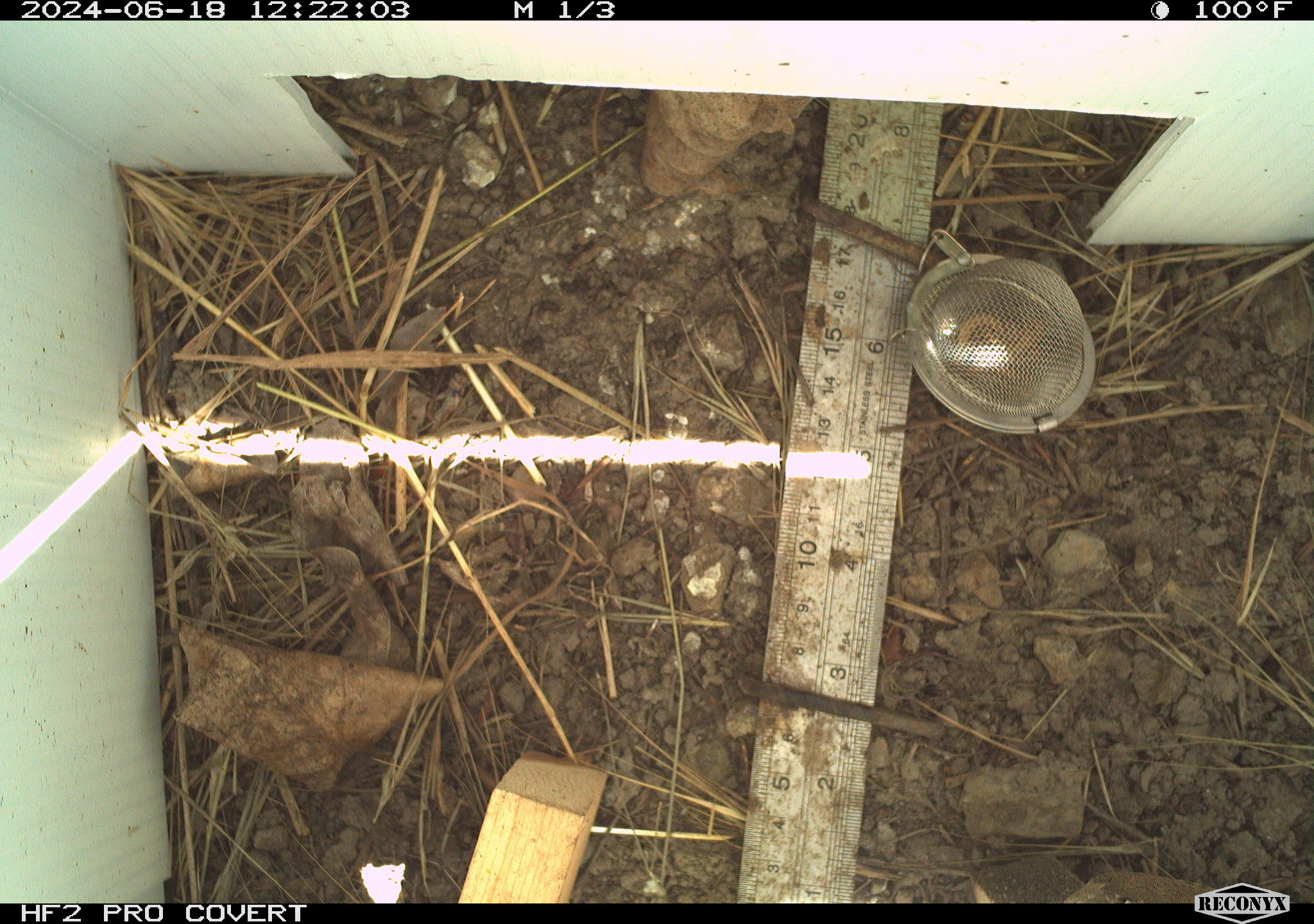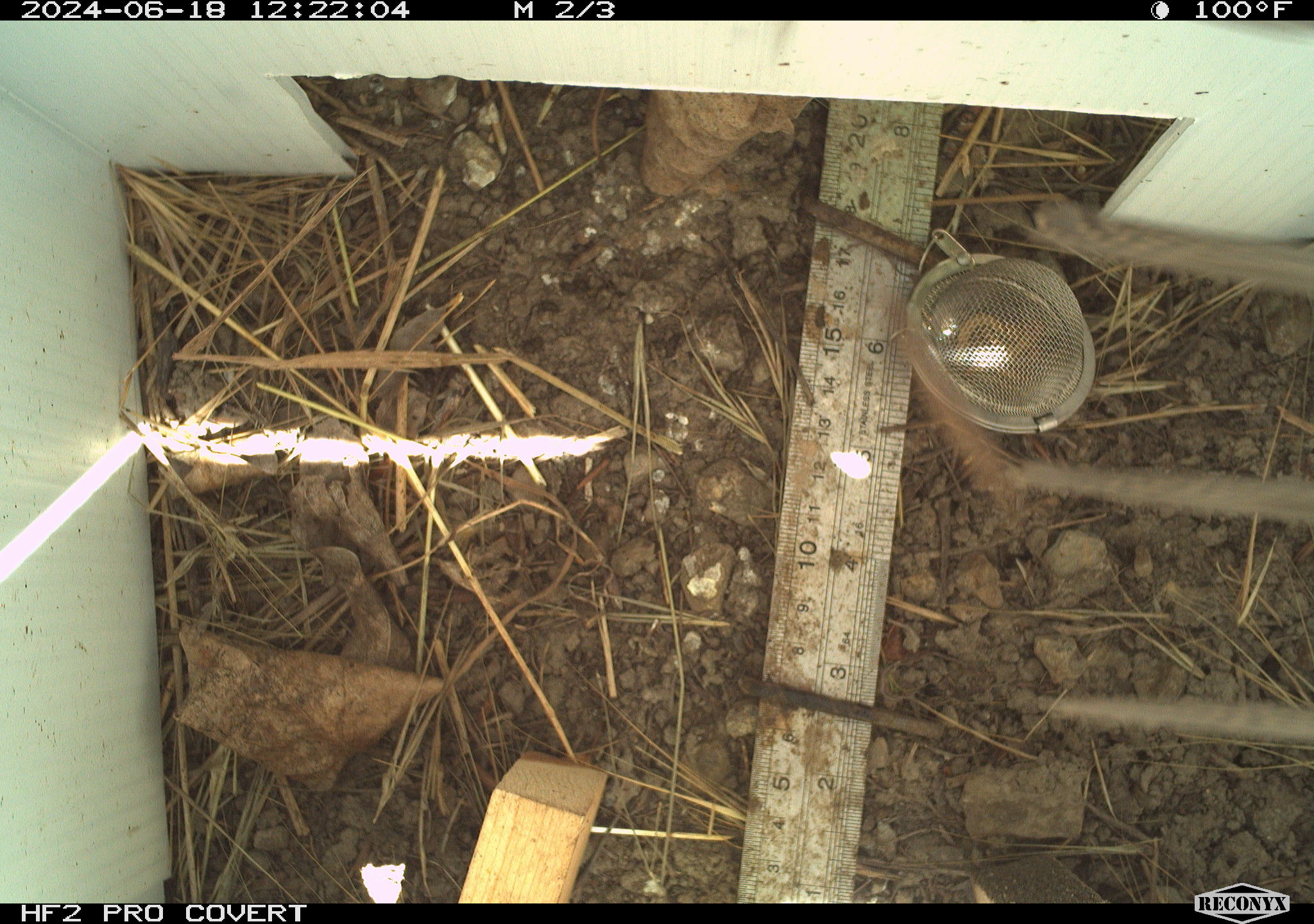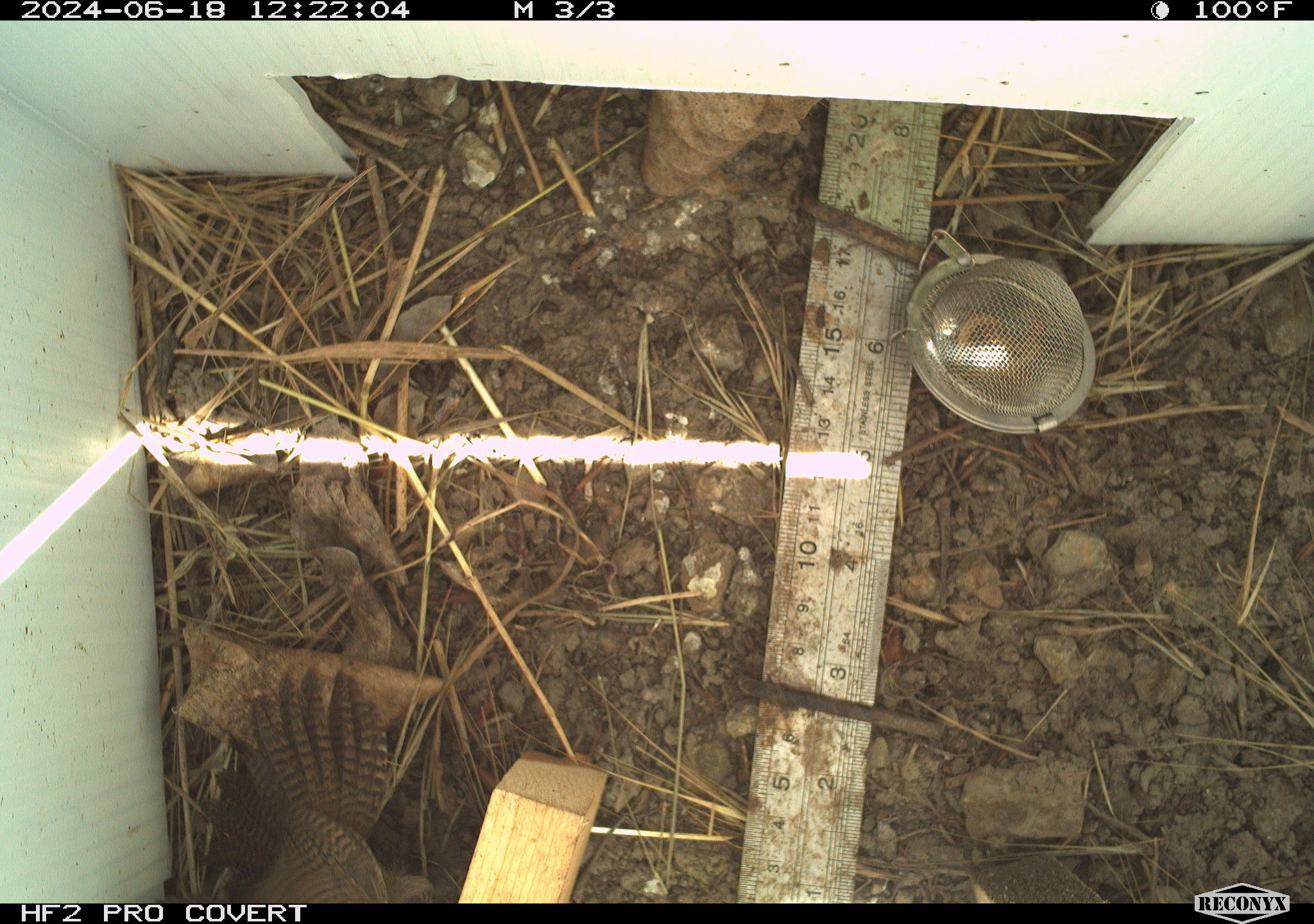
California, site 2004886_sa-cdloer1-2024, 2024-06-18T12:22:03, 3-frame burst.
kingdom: Animalia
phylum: Chordata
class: Aves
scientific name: Aves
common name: bird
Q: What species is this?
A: Bird (Aves).